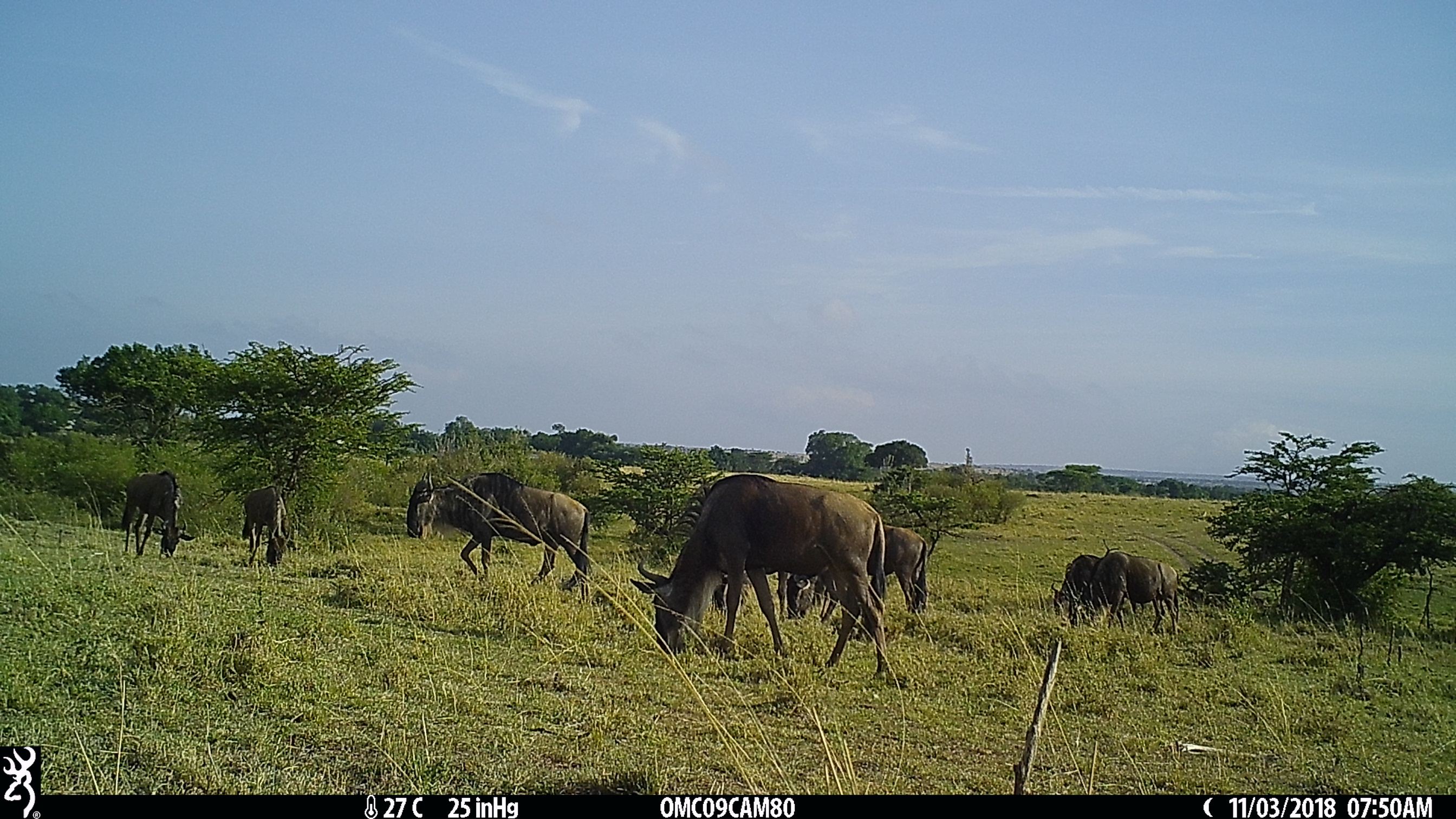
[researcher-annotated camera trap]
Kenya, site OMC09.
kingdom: Animalia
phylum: Chordata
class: Mammalia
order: Artiodactyla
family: Bovidae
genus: Connochaetes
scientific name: Connochaetes taurinus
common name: blue wildebeest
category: wildebeest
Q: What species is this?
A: Wildebeest (blue wildebeest) (Connochaetes taurinus).